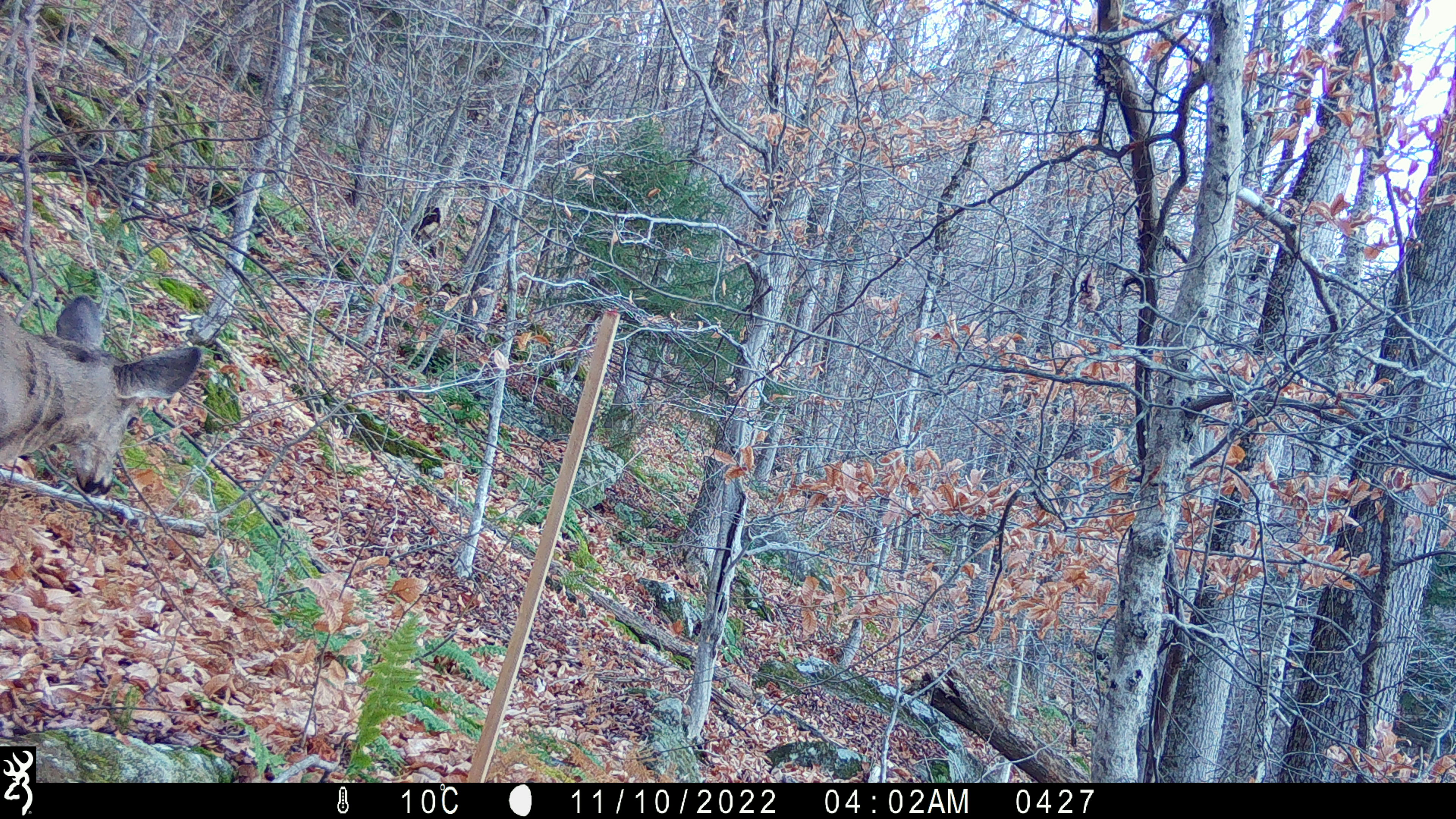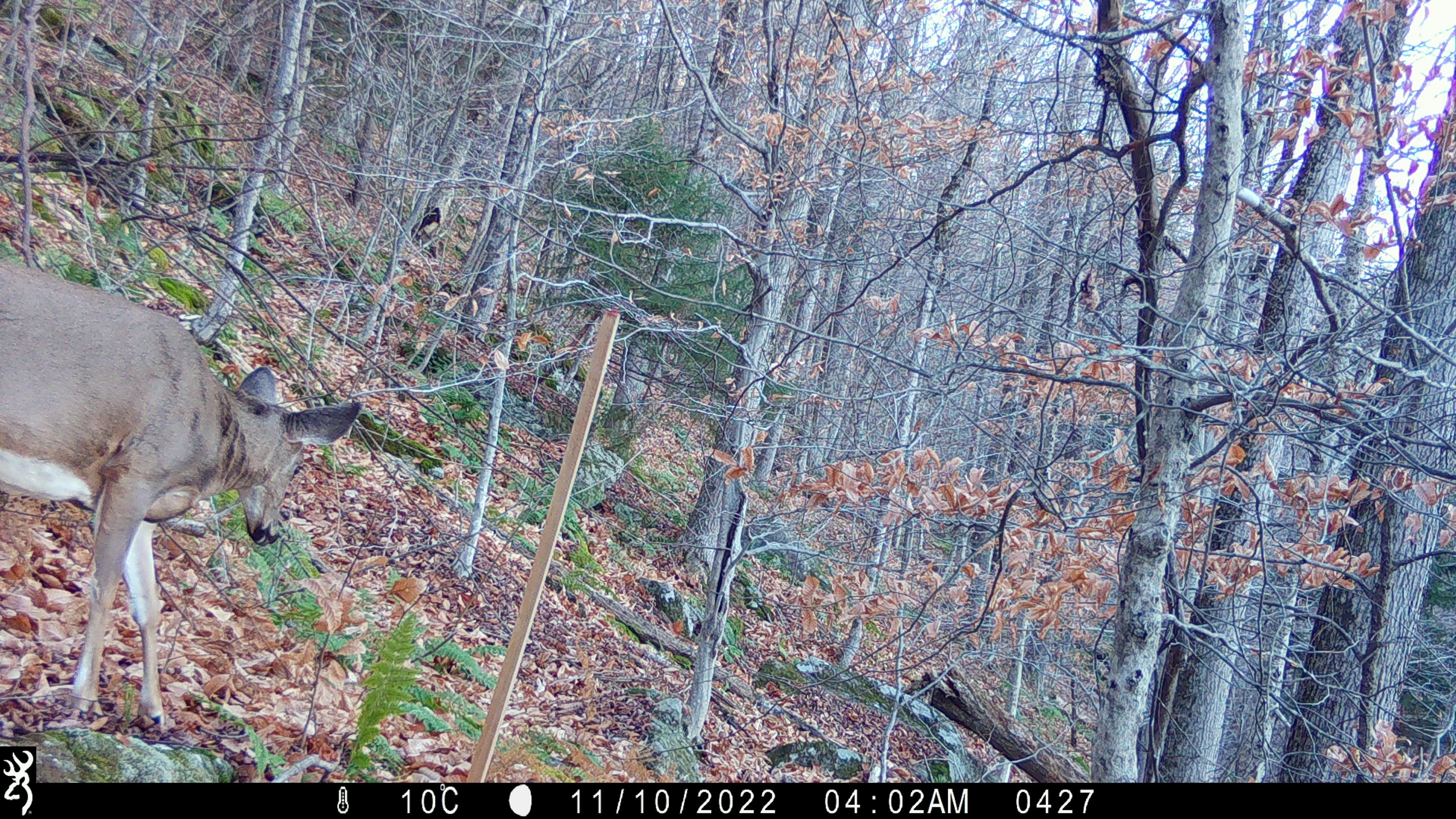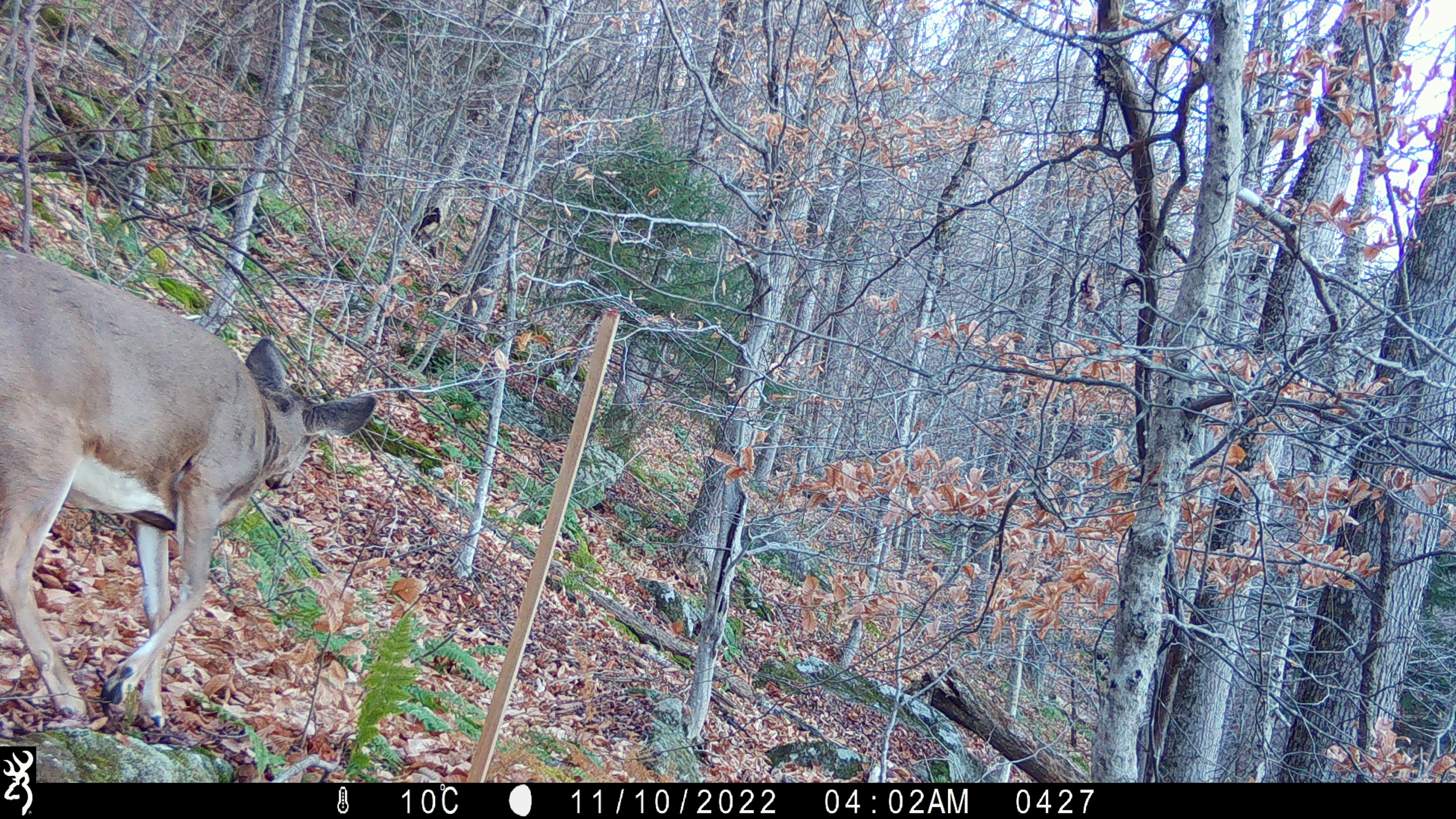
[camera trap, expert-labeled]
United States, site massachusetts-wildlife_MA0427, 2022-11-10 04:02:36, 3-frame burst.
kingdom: Animalia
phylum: Chordata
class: Mammalia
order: Artiodactyla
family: Cervidae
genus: Odocoileus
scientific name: Odocoileus virginianus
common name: white-tailed deer